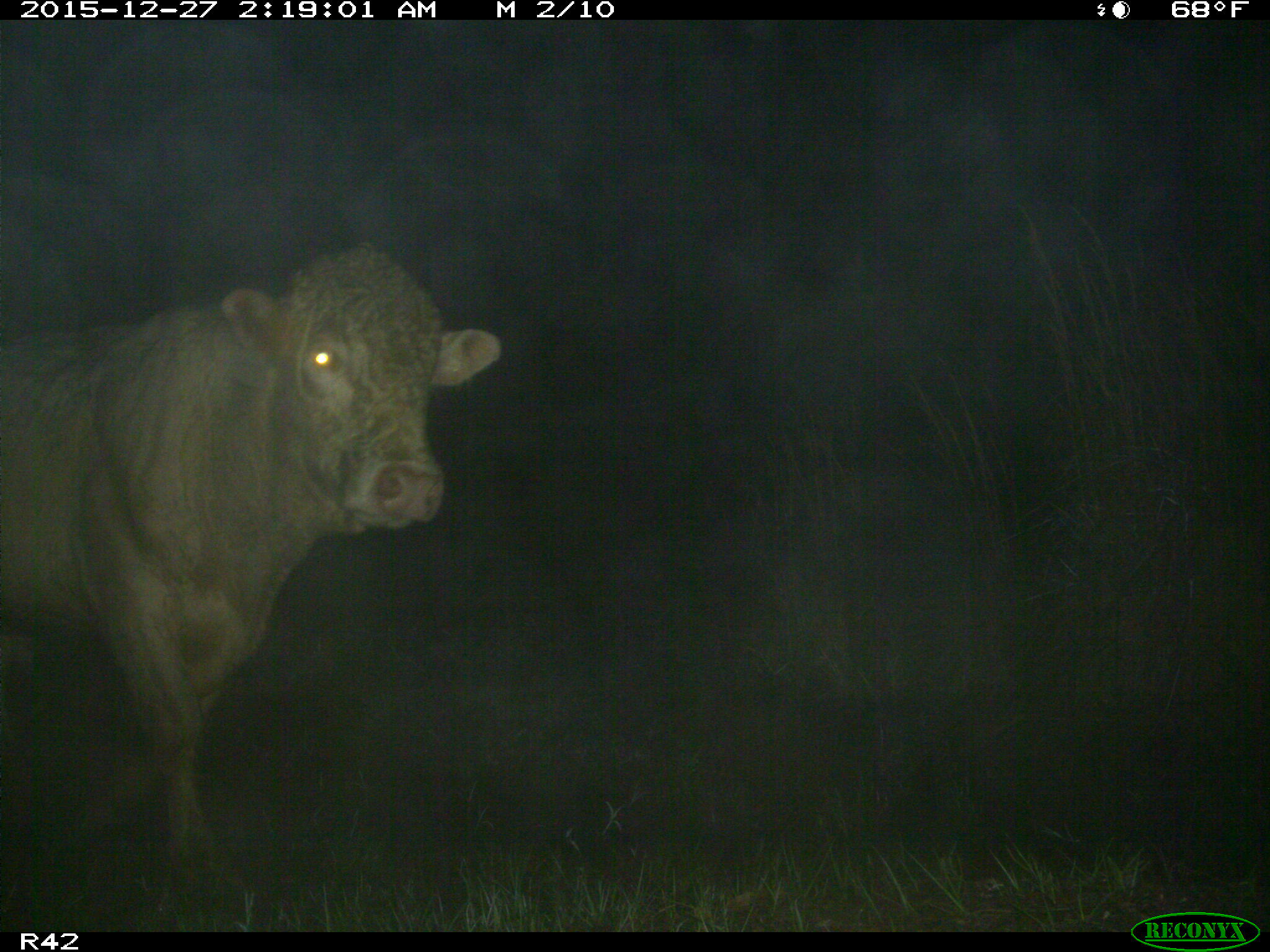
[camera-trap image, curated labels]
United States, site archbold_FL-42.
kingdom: Animalia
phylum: Chordata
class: Mammalia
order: Artiodactyla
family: Bovidae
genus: Bos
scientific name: Bos taurus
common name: domestic cow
Bos taurus (domestic cow).